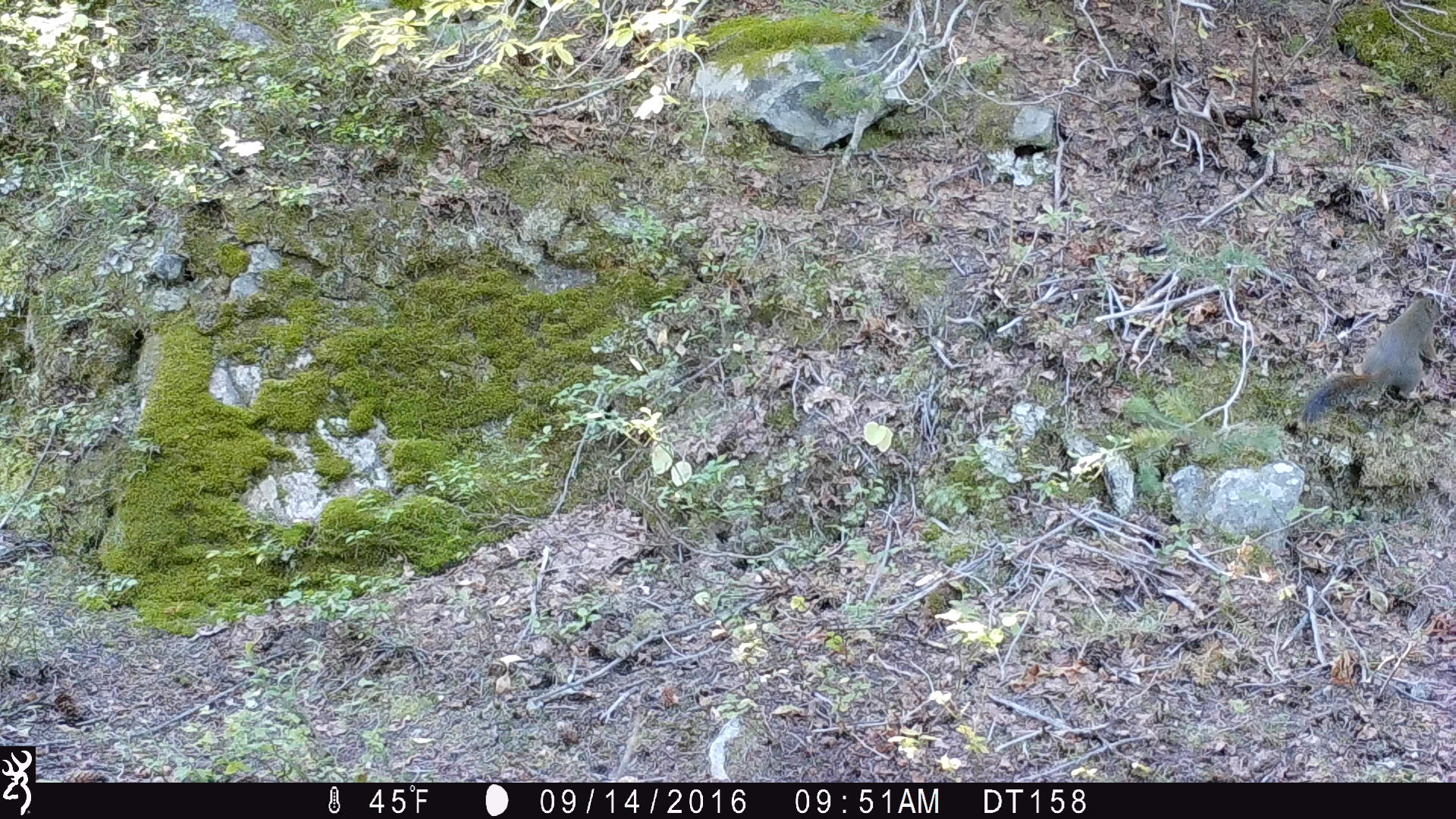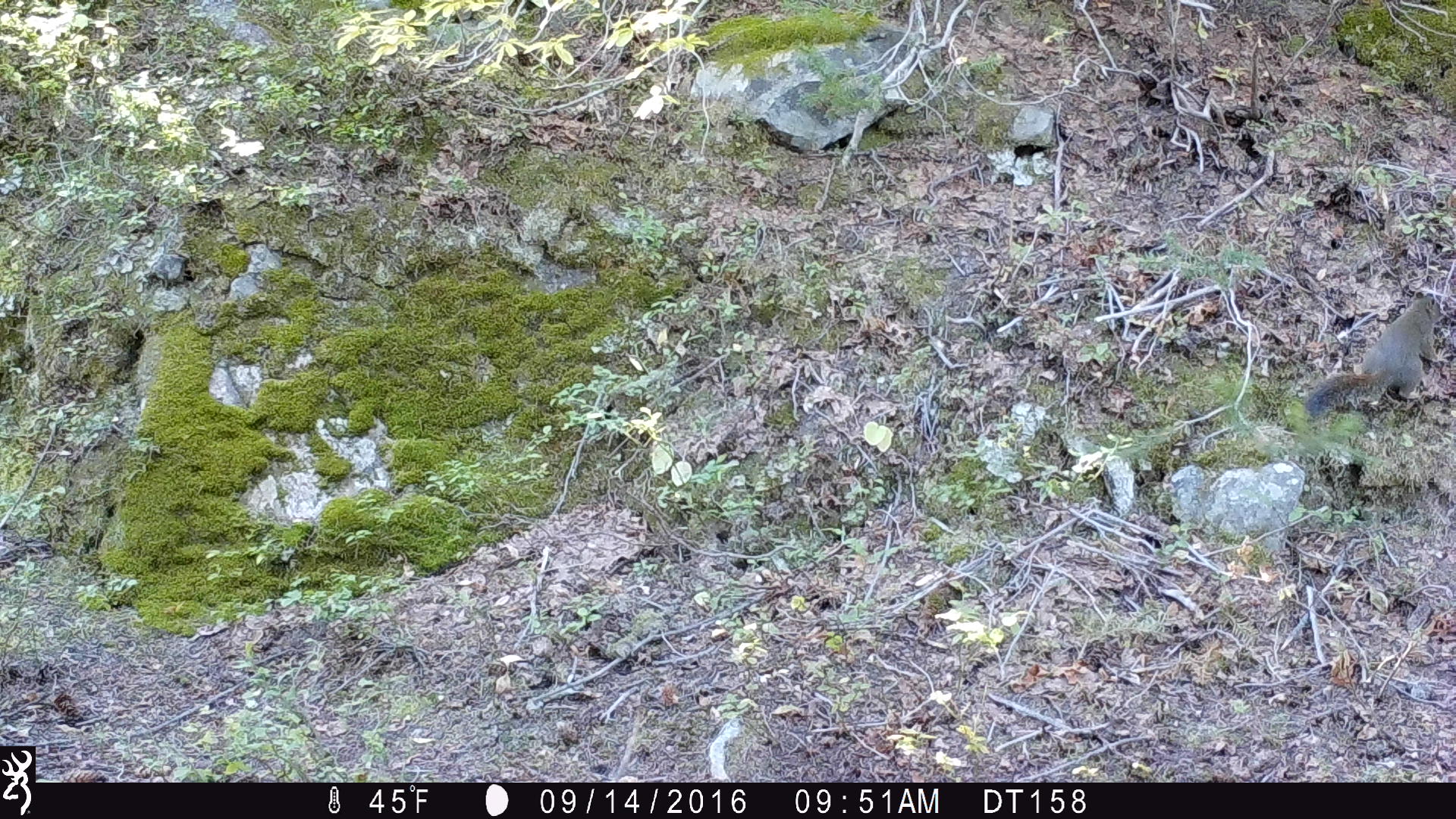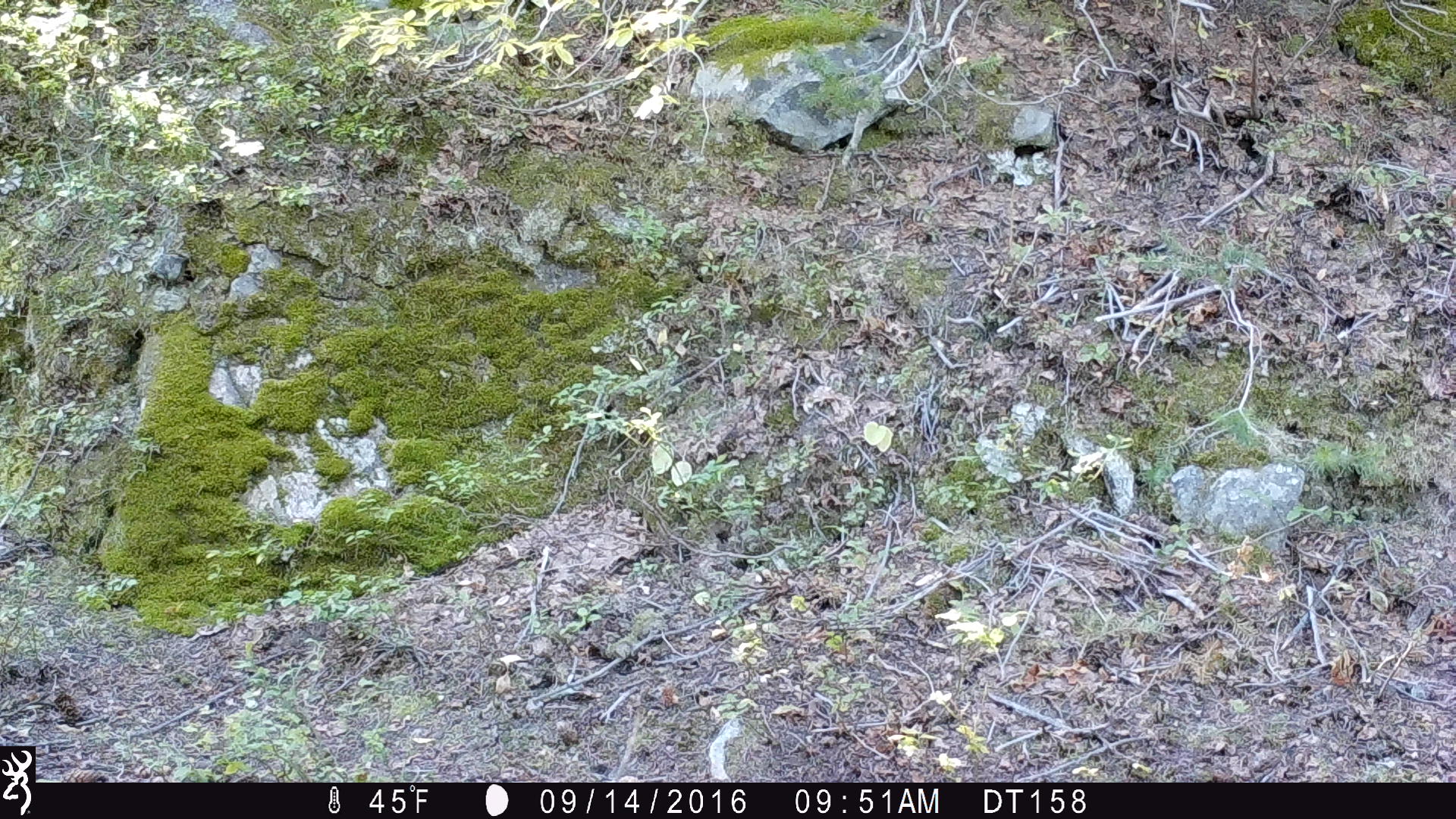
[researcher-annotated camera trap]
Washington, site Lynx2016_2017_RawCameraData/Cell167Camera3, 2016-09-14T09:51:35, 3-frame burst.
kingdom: Animalia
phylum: Chordata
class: Mammalia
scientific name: Mammalia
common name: small mammal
Small mammal (Mammalia). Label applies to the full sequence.